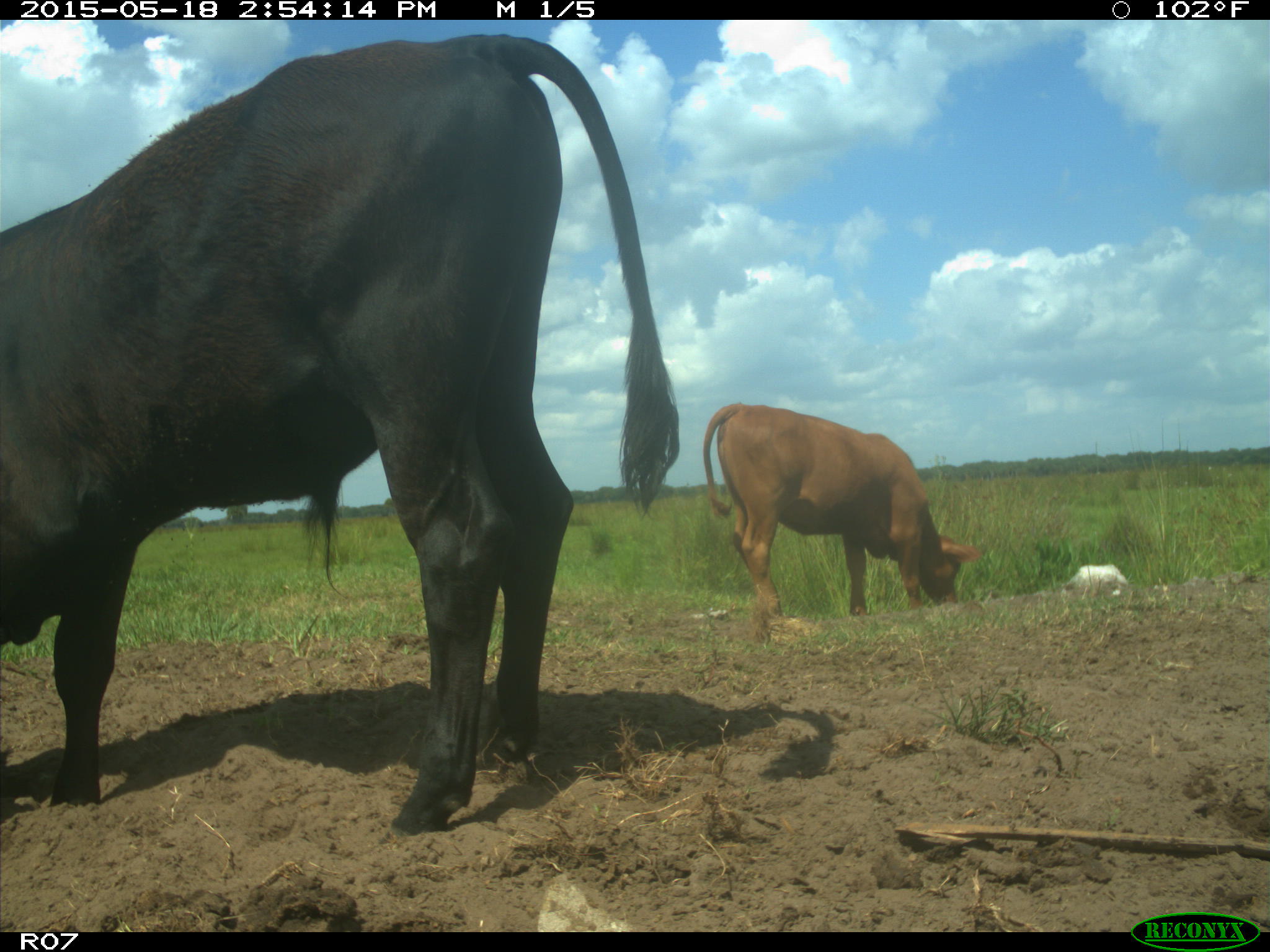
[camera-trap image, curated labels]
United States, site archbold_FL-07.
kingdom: Animalia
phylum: Chordata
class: Mammalia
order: Artiodactyla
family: Bovidae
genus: Bos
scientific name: Bos taurus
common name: domestic cow